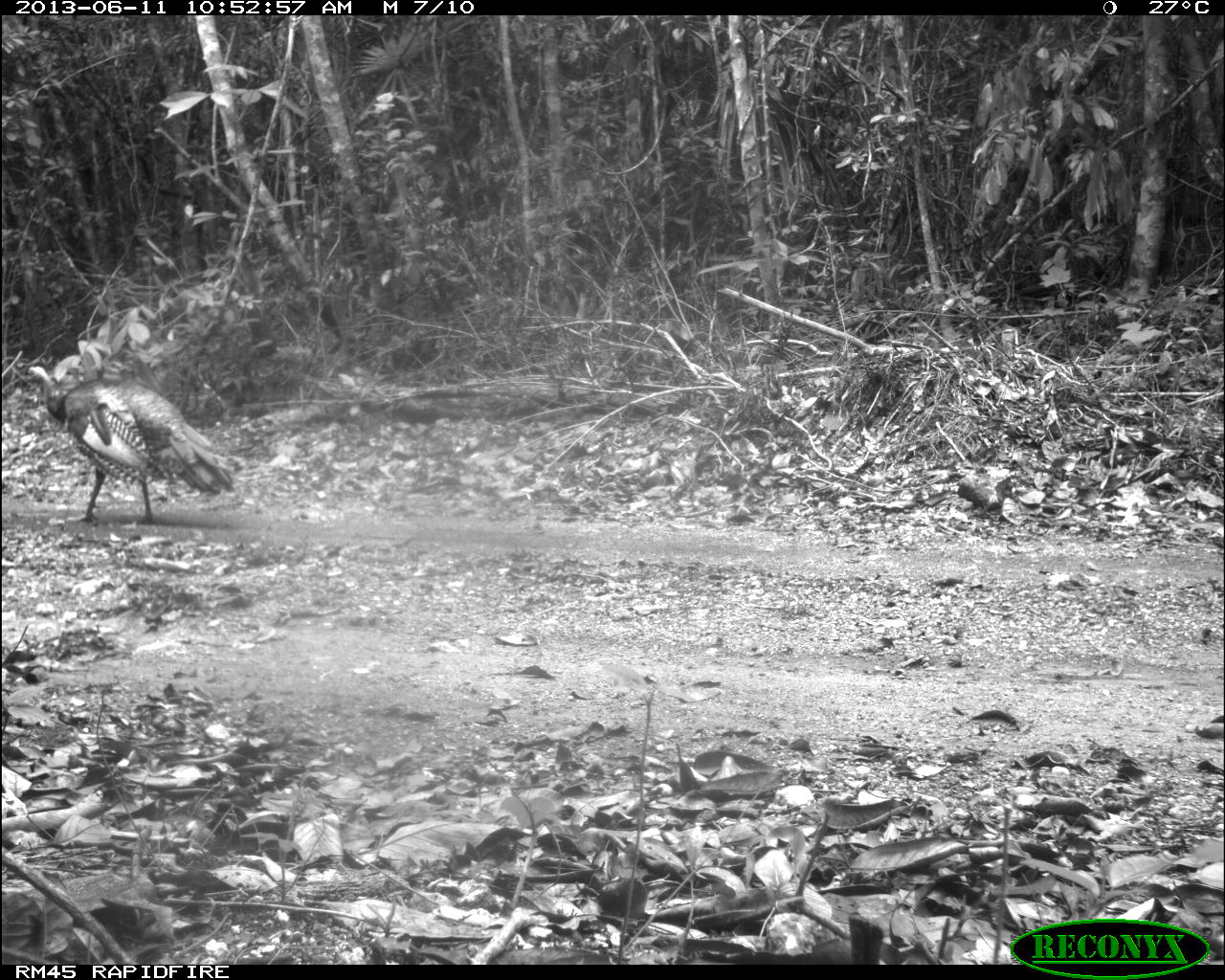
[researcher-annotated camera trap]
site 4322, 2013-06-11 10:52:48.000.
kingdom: Animalia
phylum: Chordata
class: Aves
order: Galliformes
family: Phasianidae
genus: Meleagris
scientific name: Meleagris ocellata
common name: ocellated turkey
Meleagris ocellata (ocellated turkey), count 1, sex male.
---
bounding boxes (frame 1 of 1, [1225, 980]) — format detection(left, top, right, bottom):
meleagris ocellata: detection(22, 361, 237, 529)